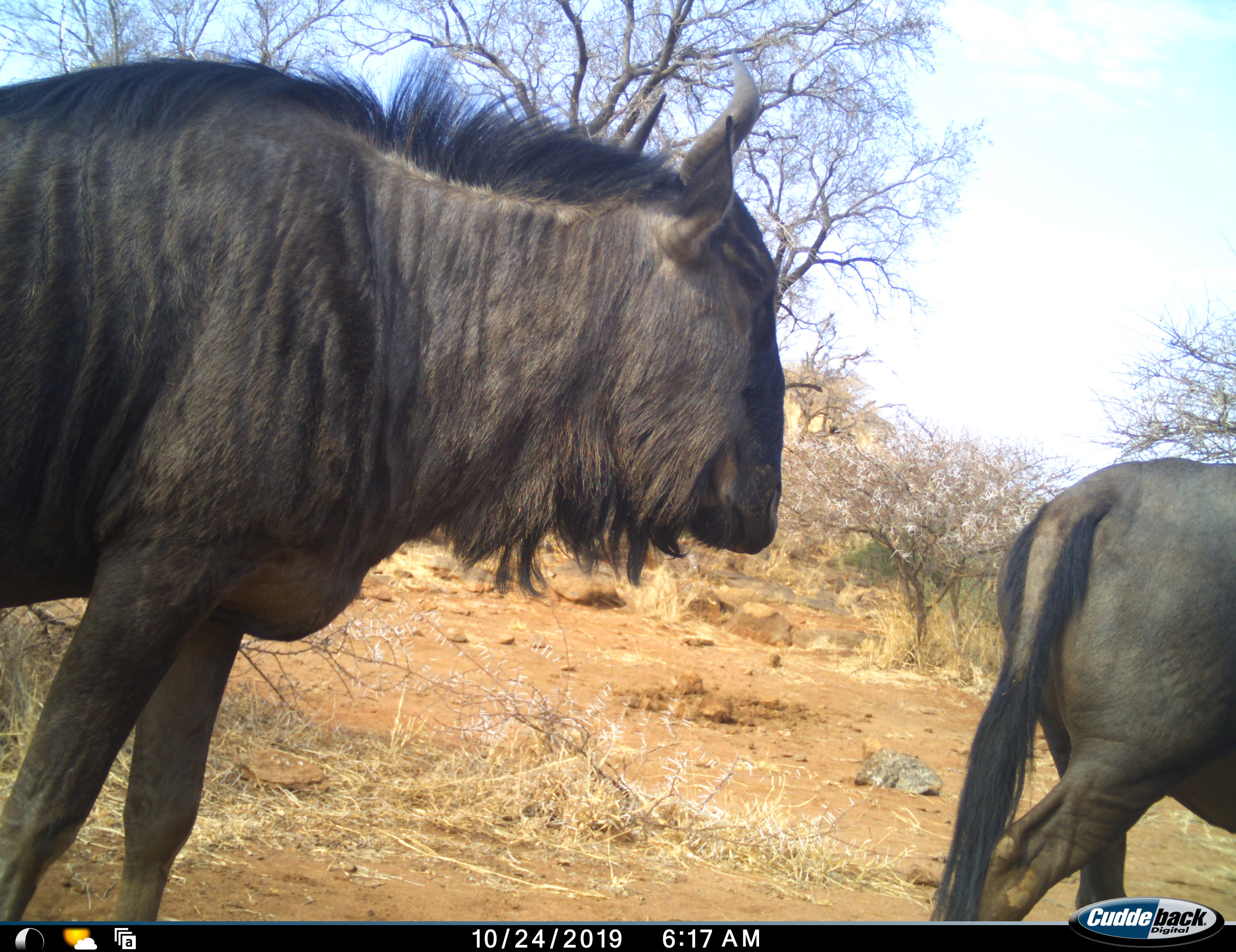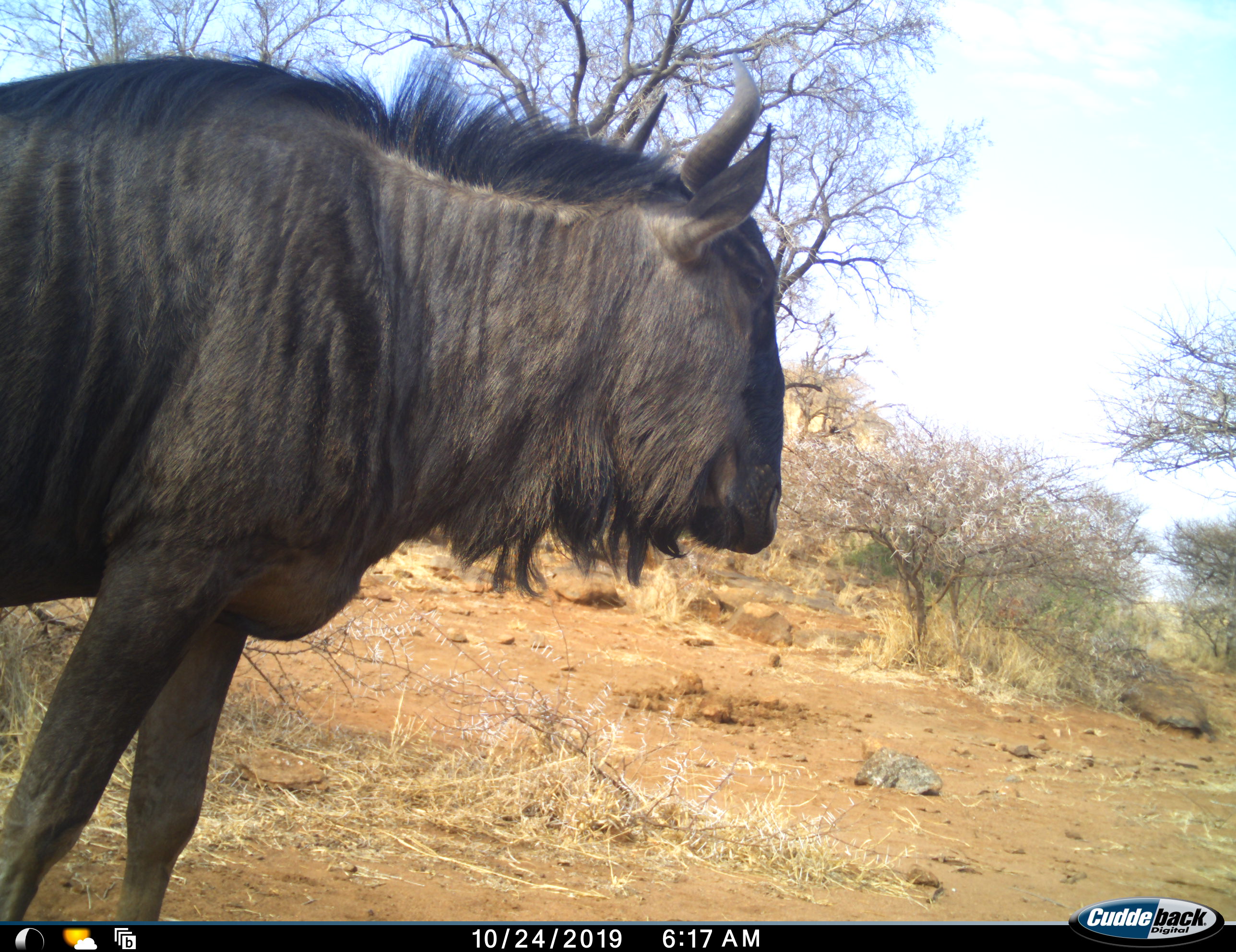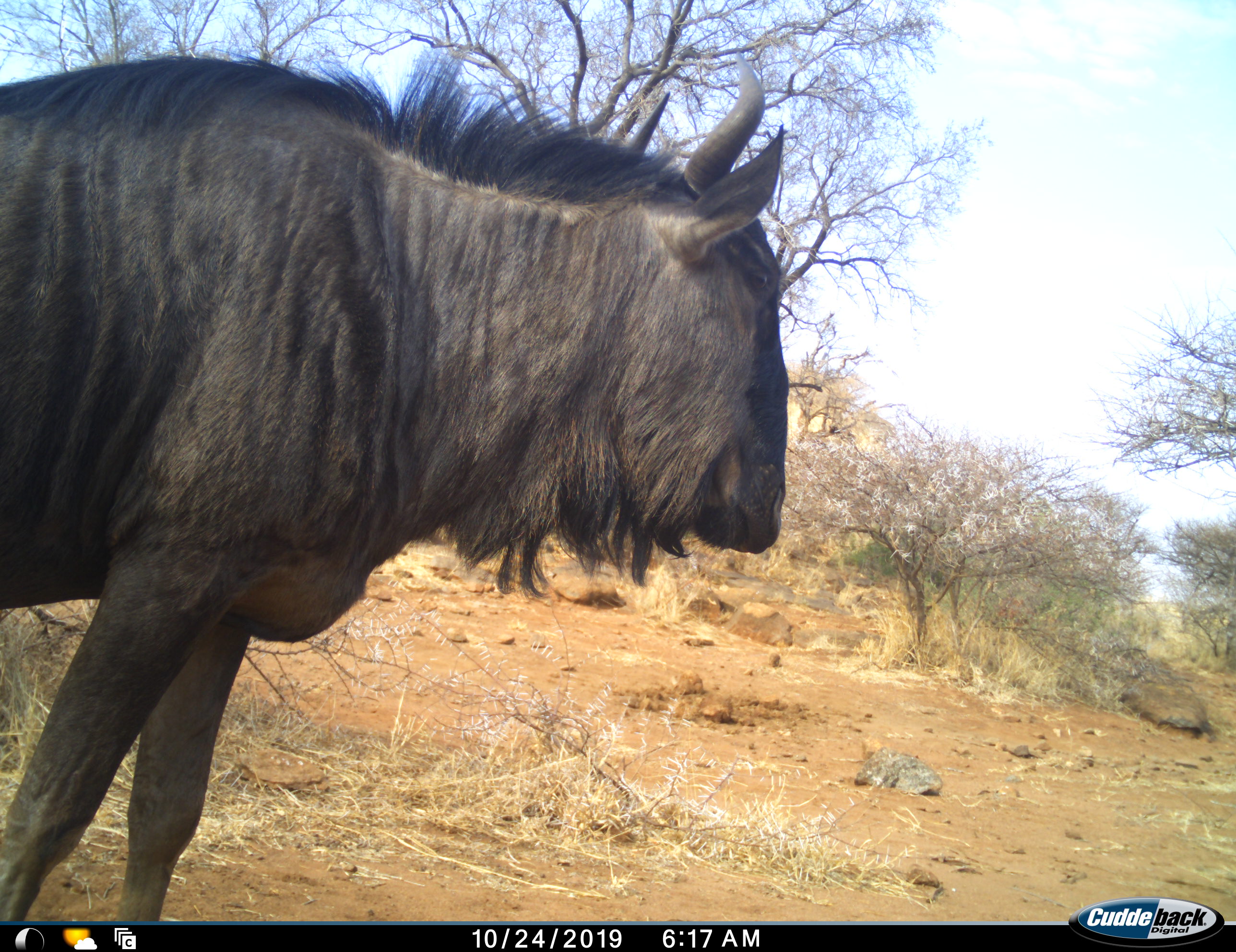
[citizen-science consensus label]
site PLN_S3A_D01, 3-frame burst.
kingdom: Animalia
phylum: Chordata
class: Mammalia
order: Artiodactyla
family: Bovidae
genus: Connochaetes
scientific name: Connochaetes taurinus taurinus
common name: blue wildebeest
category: wildebeestblue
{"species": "wildebeestblue (blue wildebeest) (Connochaetes taurinus taurinus)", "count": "2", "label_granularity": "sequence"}